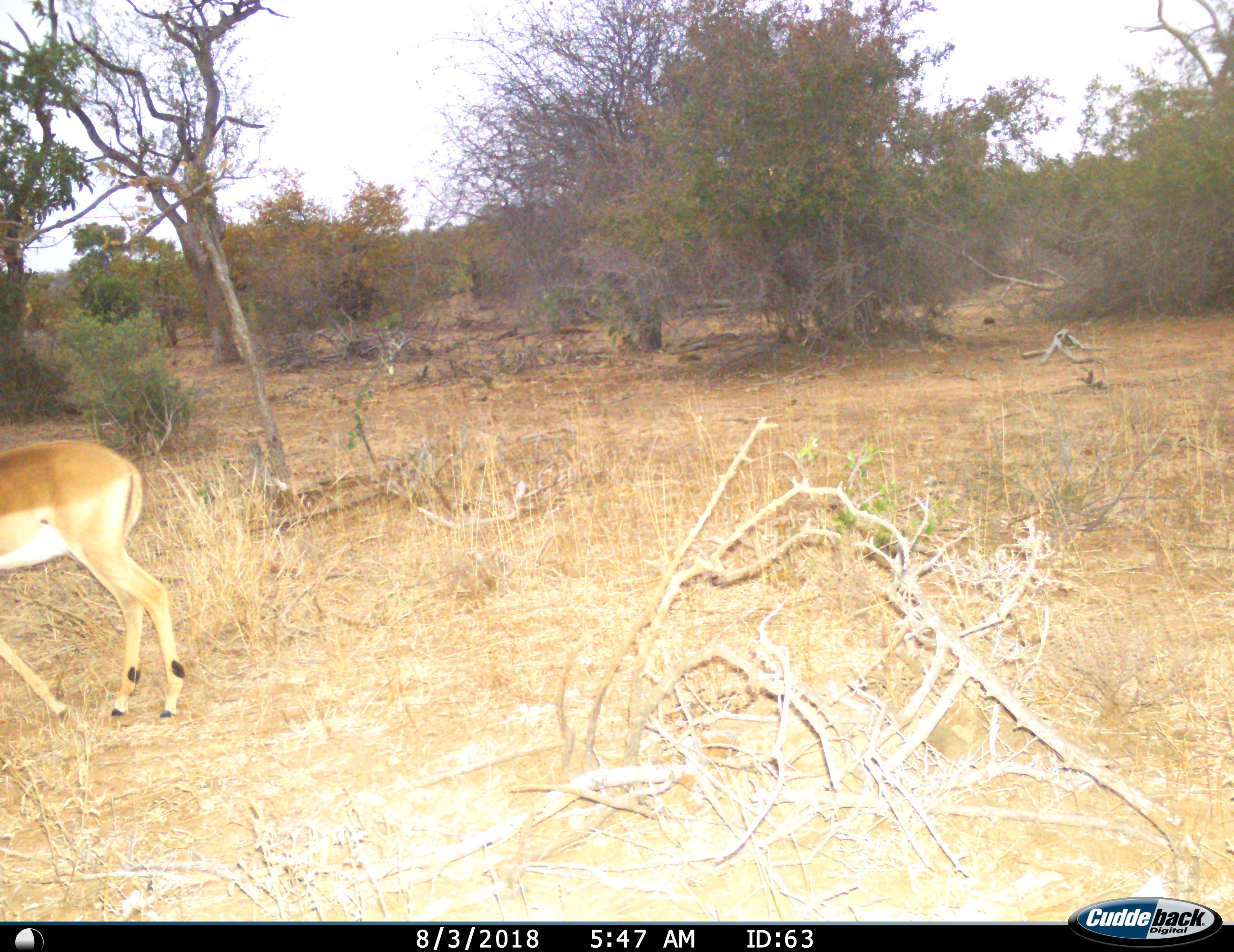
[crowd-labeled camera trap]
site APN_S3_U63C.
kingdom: Animalia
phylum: Chordata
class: Mammalia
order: Artiodactyla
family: Bovidae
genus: Aepyceros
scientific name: Aepyceros melampus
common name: impala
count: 1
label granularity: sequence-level